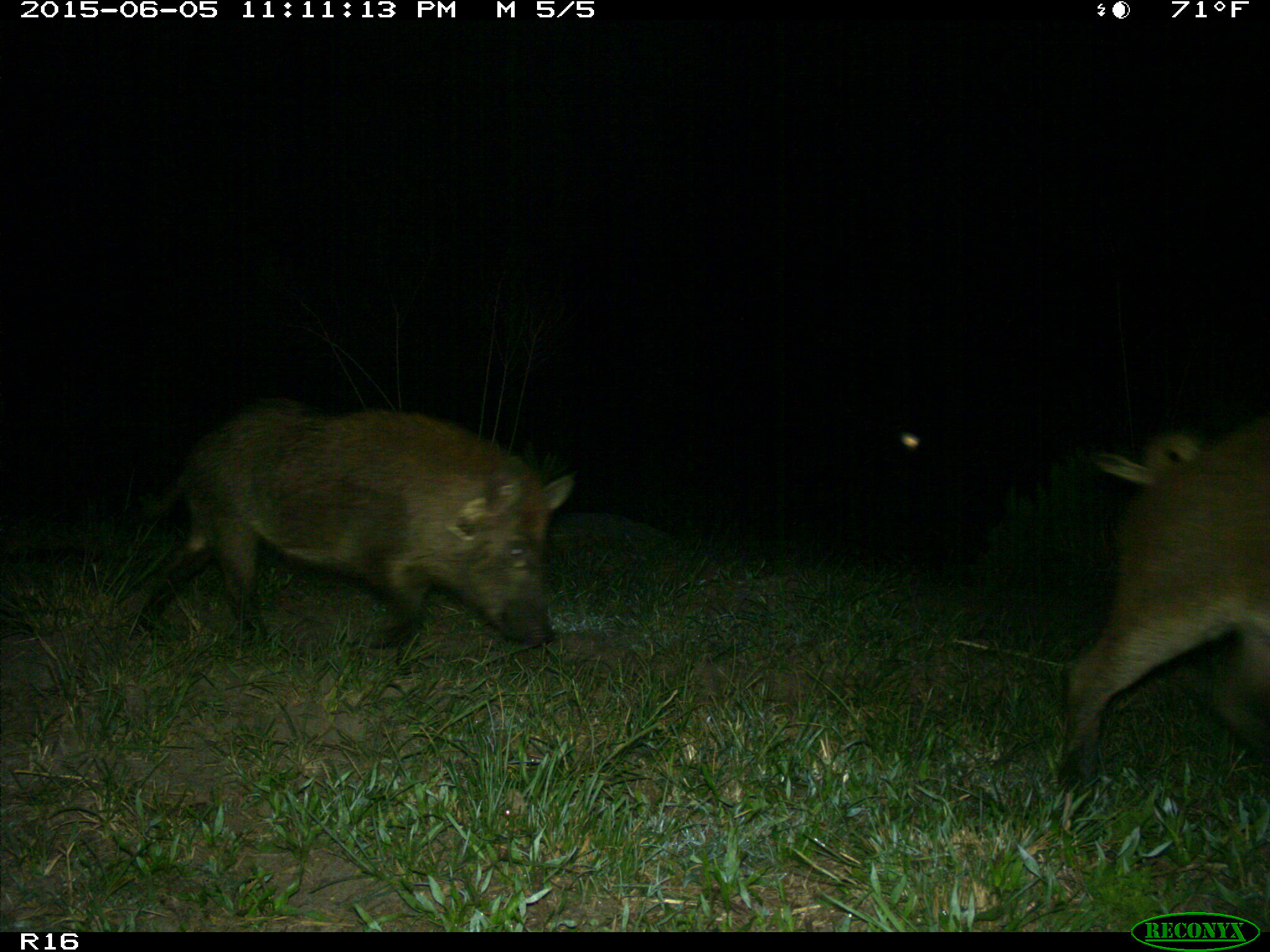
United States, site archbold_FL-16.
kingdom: Animalia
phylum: Chordata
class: Mammalia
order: Artiodactyla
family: Suidae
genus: Sus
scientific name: Sus scrofa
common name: wild boar